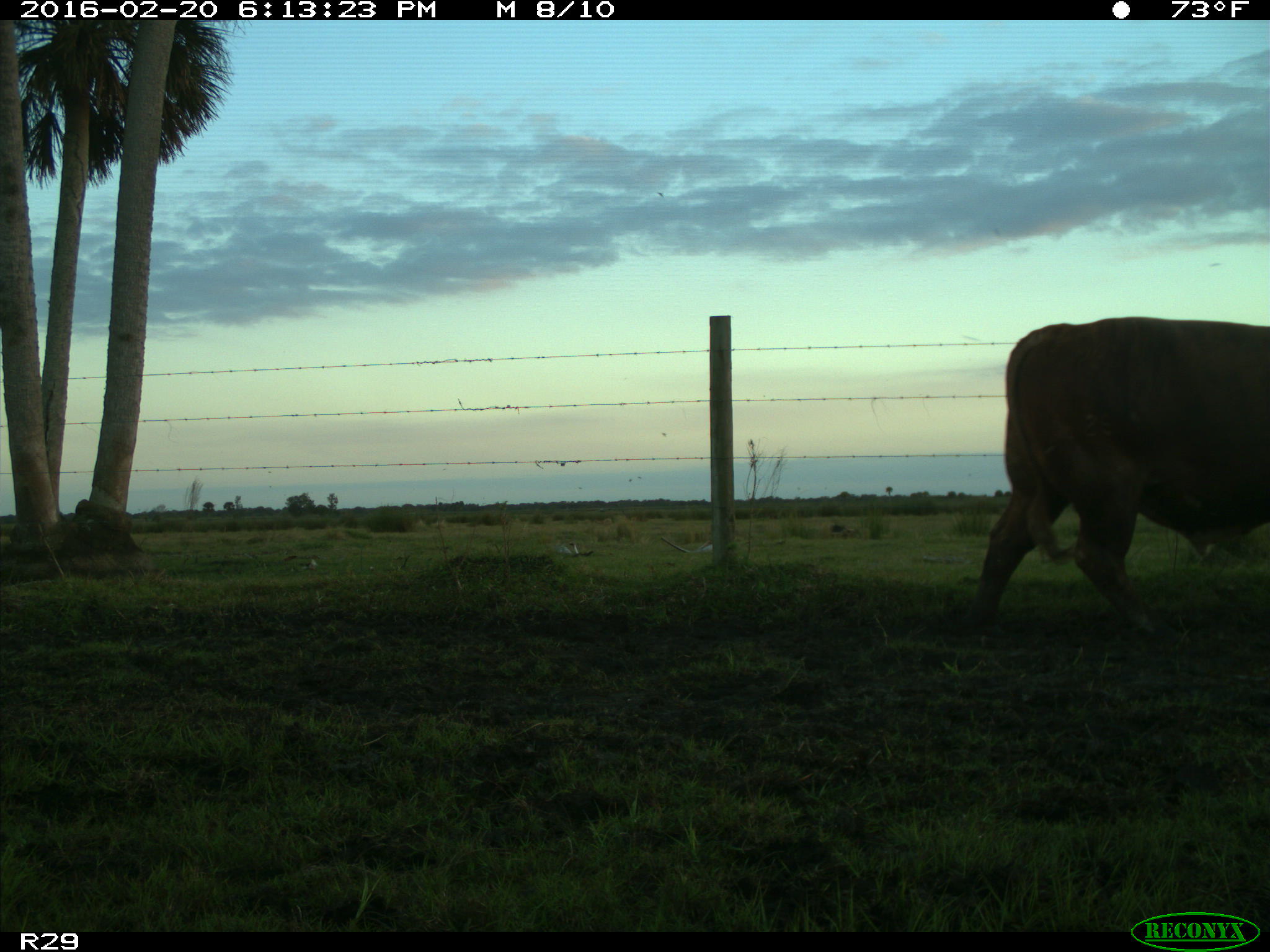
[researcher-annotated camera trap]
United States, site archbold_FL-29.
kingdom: Animalia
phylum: Chordata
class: Mammalia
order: Artiodactyla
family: Bovidae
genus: Bos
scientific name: Bos taurus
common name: domestic cow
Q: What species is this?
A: Bos taurus (domestic cow).